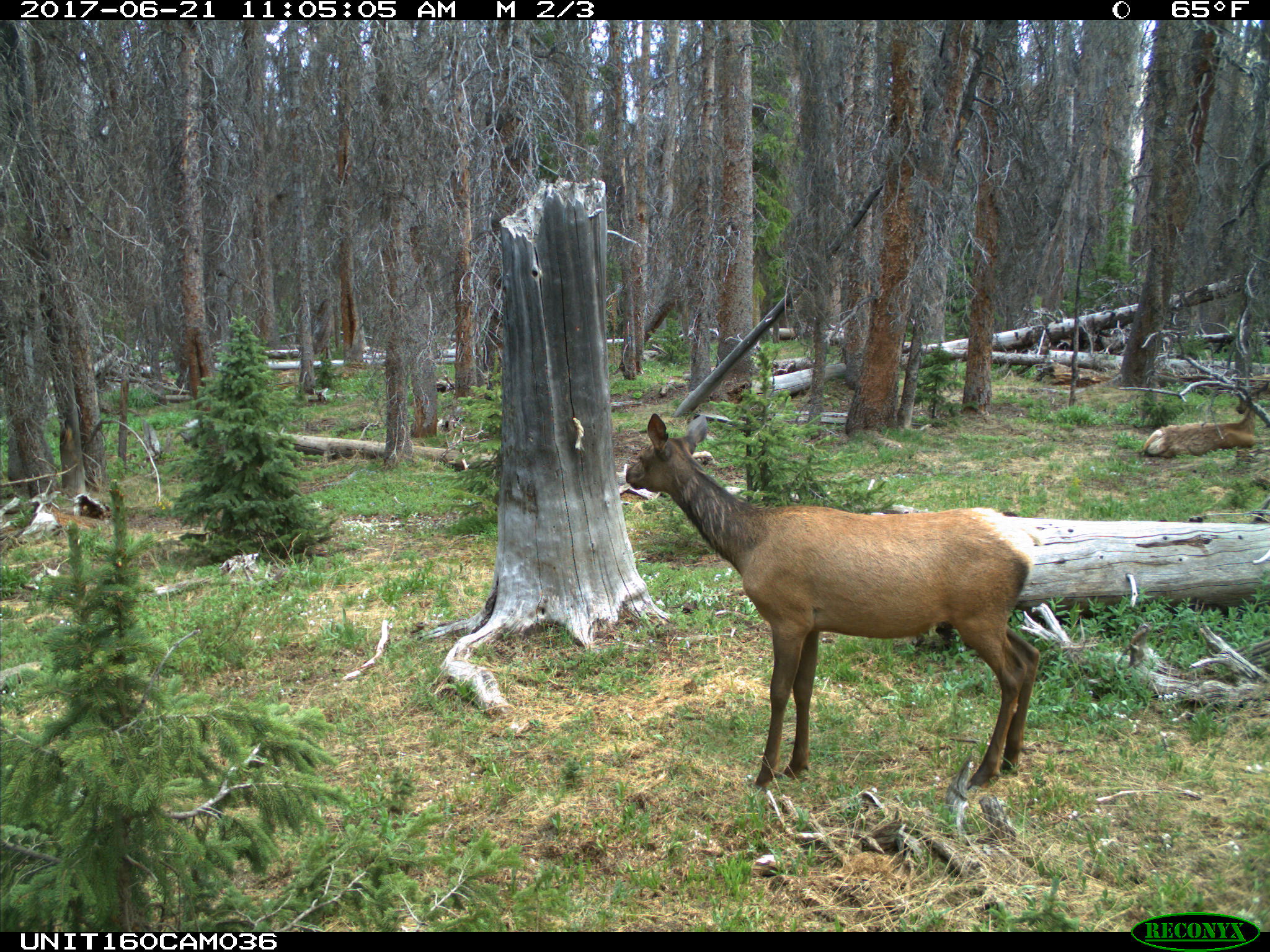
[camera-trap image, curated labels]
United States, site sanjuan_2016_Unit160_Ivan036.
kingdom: Animalia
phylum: Chordata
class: Mammalia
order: Artiodactyla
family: Cervidae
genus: Cervus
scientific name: Cervus elaphus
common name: red deer